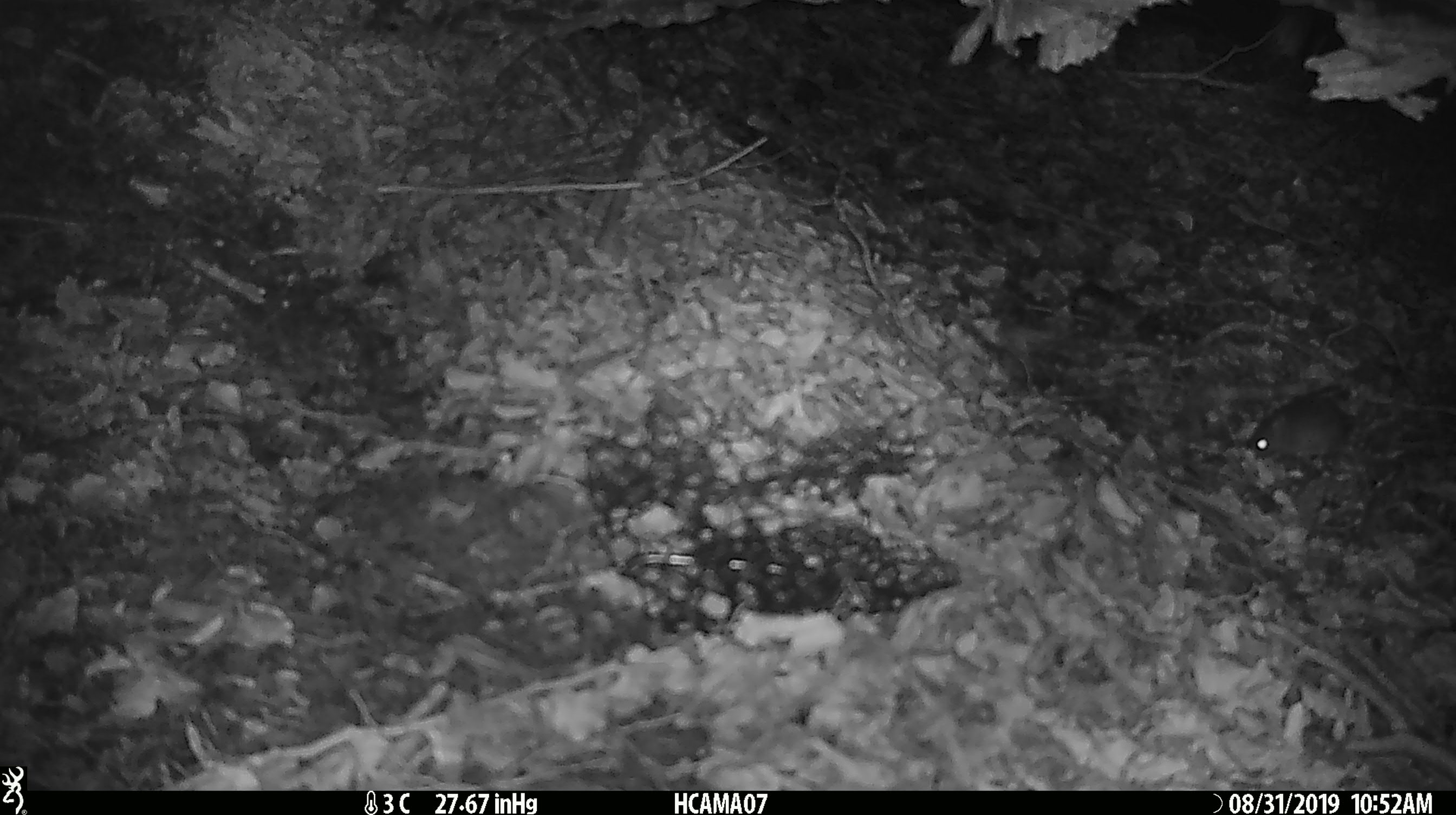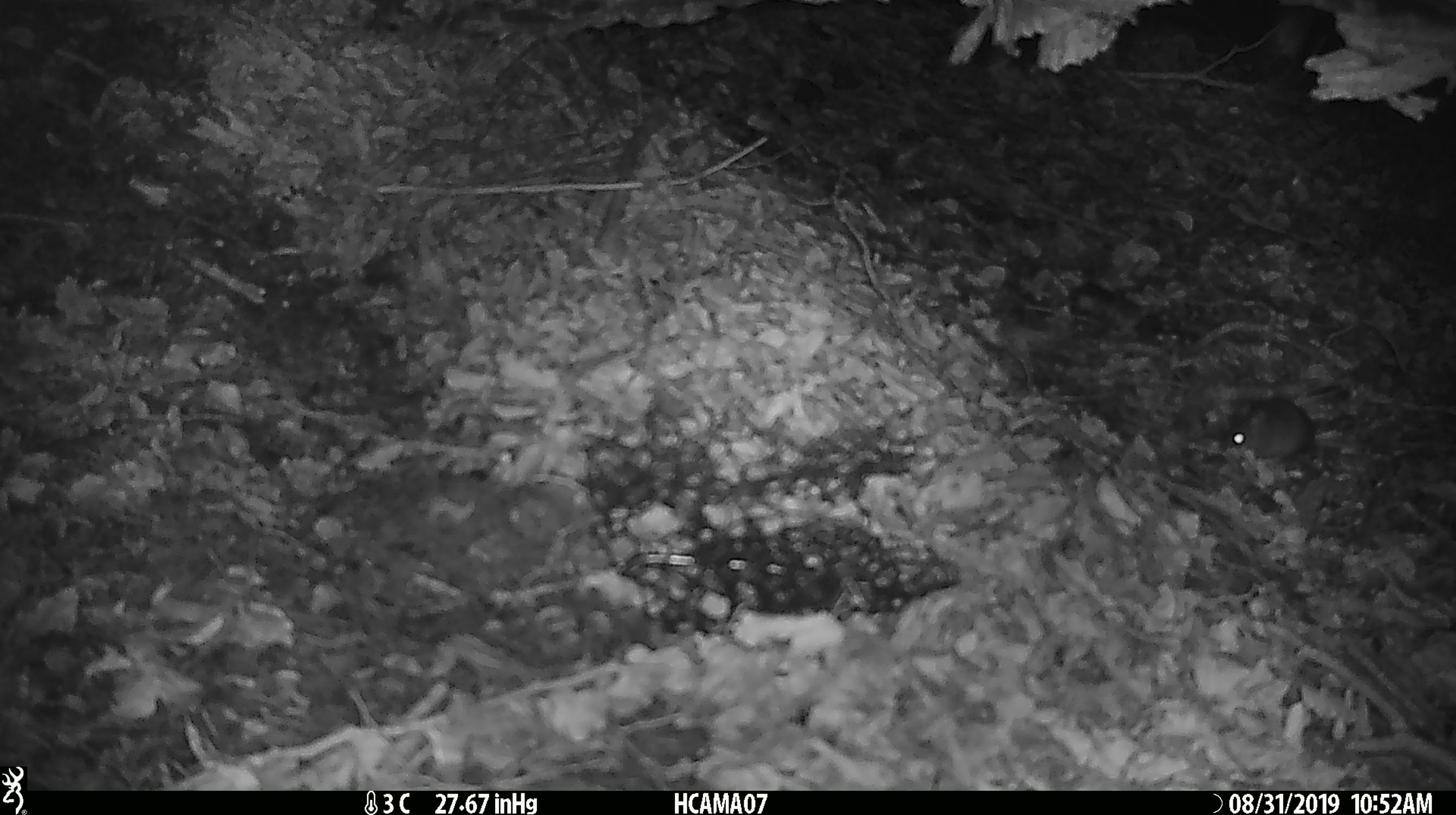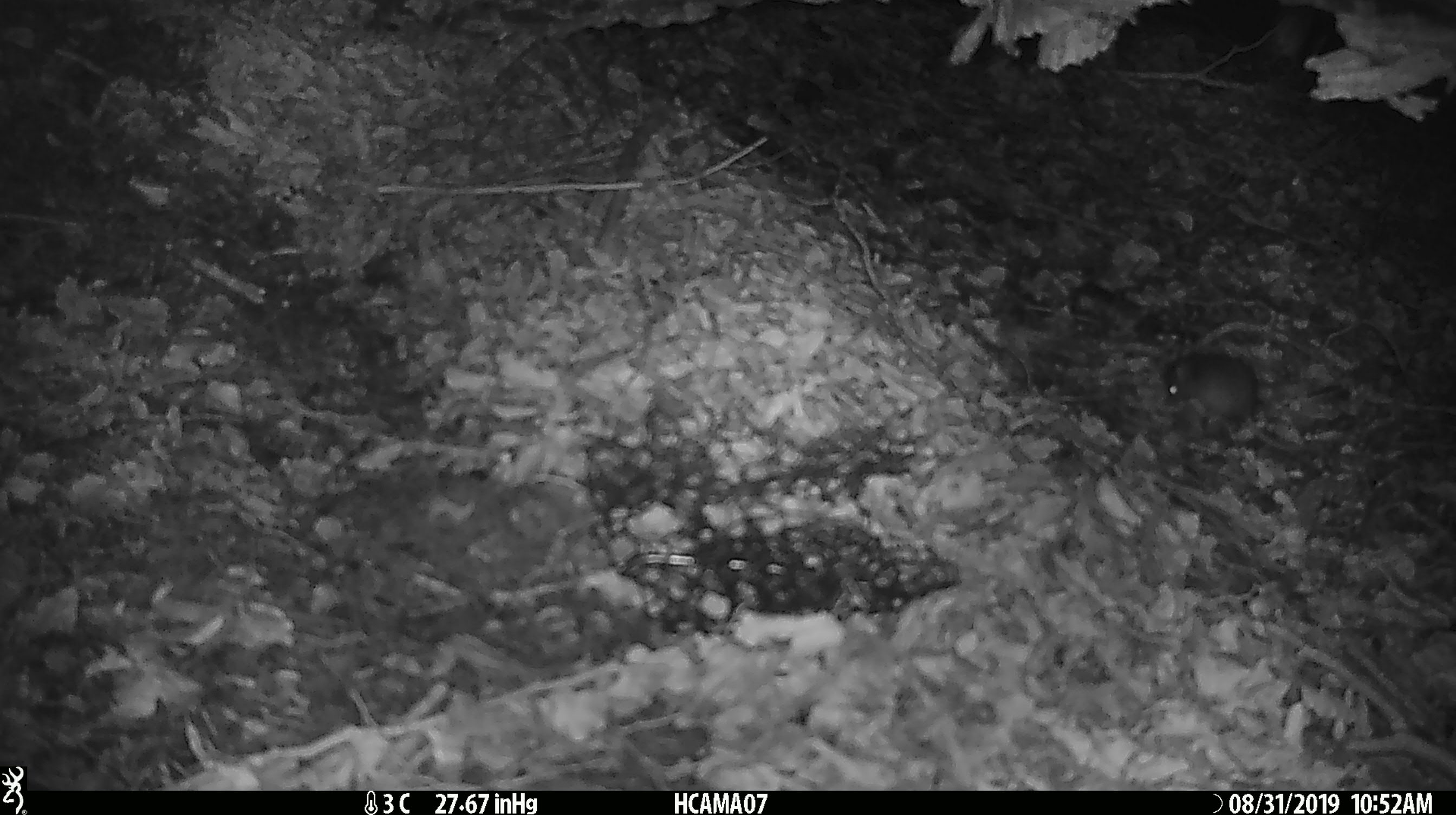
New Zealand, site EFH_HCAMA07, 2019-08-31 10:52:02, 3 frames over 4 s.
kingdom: Animalia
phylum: Chordata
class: Mammalia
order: Rodentia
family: Muridae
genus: Mus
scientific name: Mus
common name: mouse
Mouse (Mus).